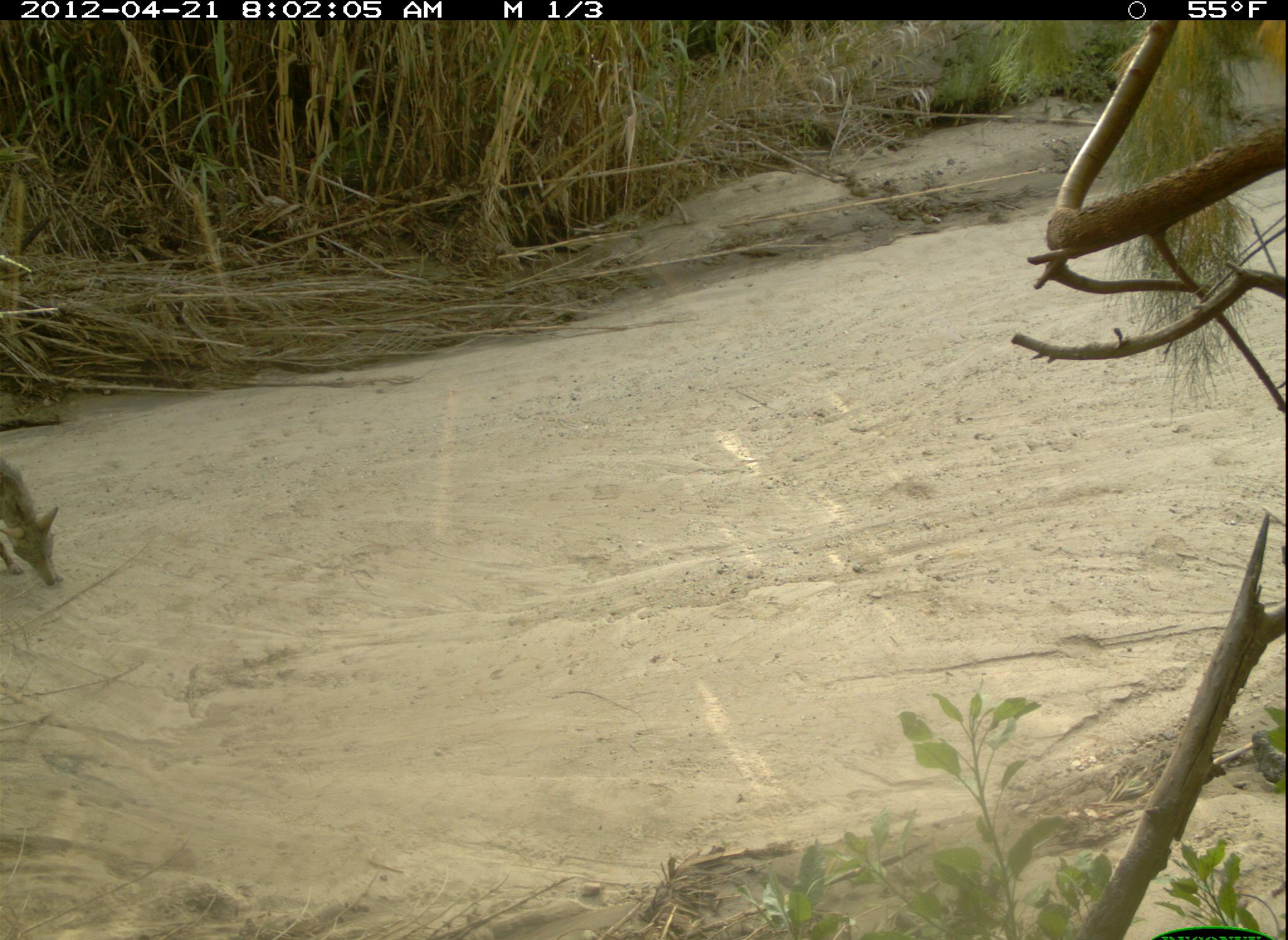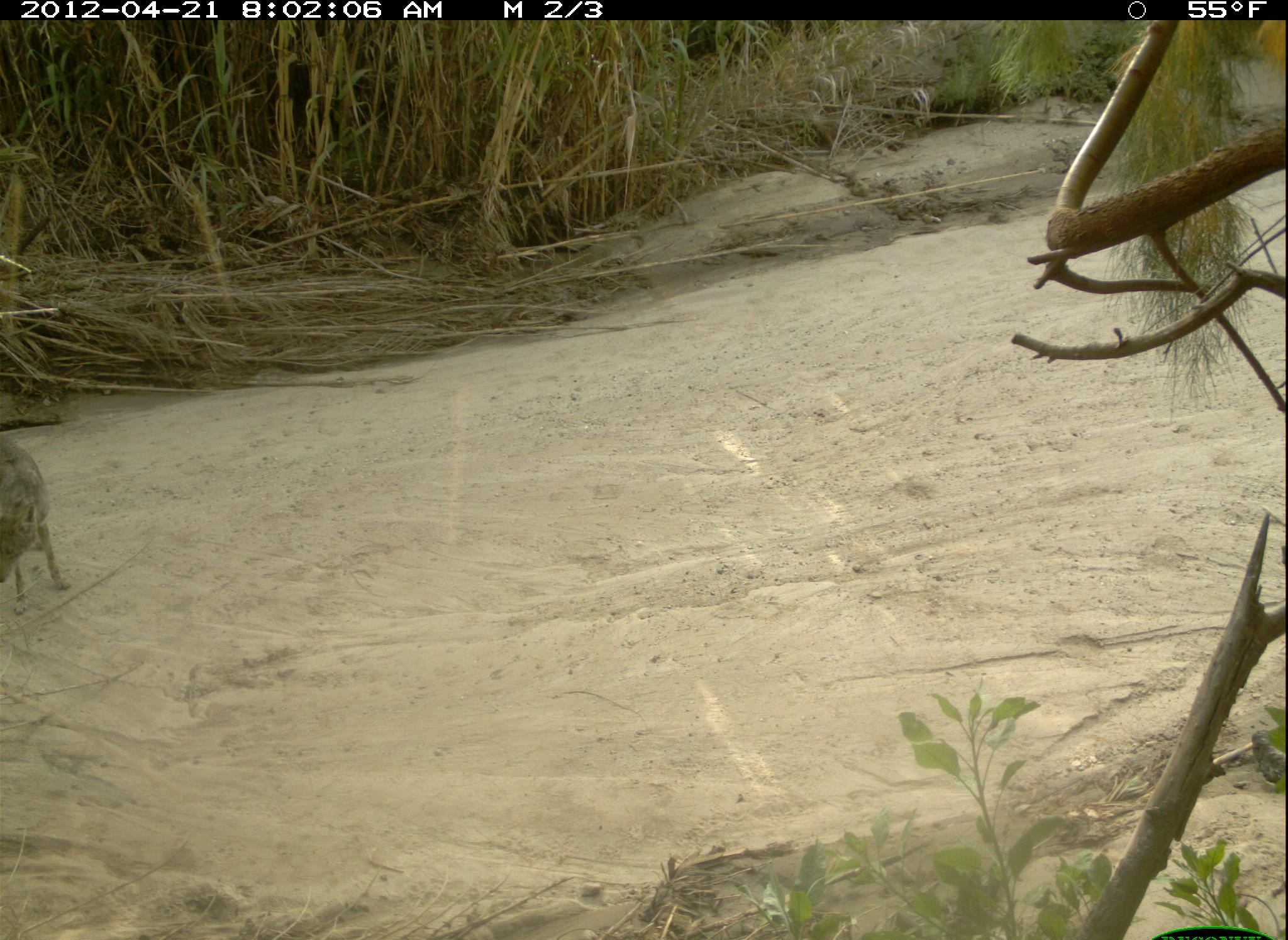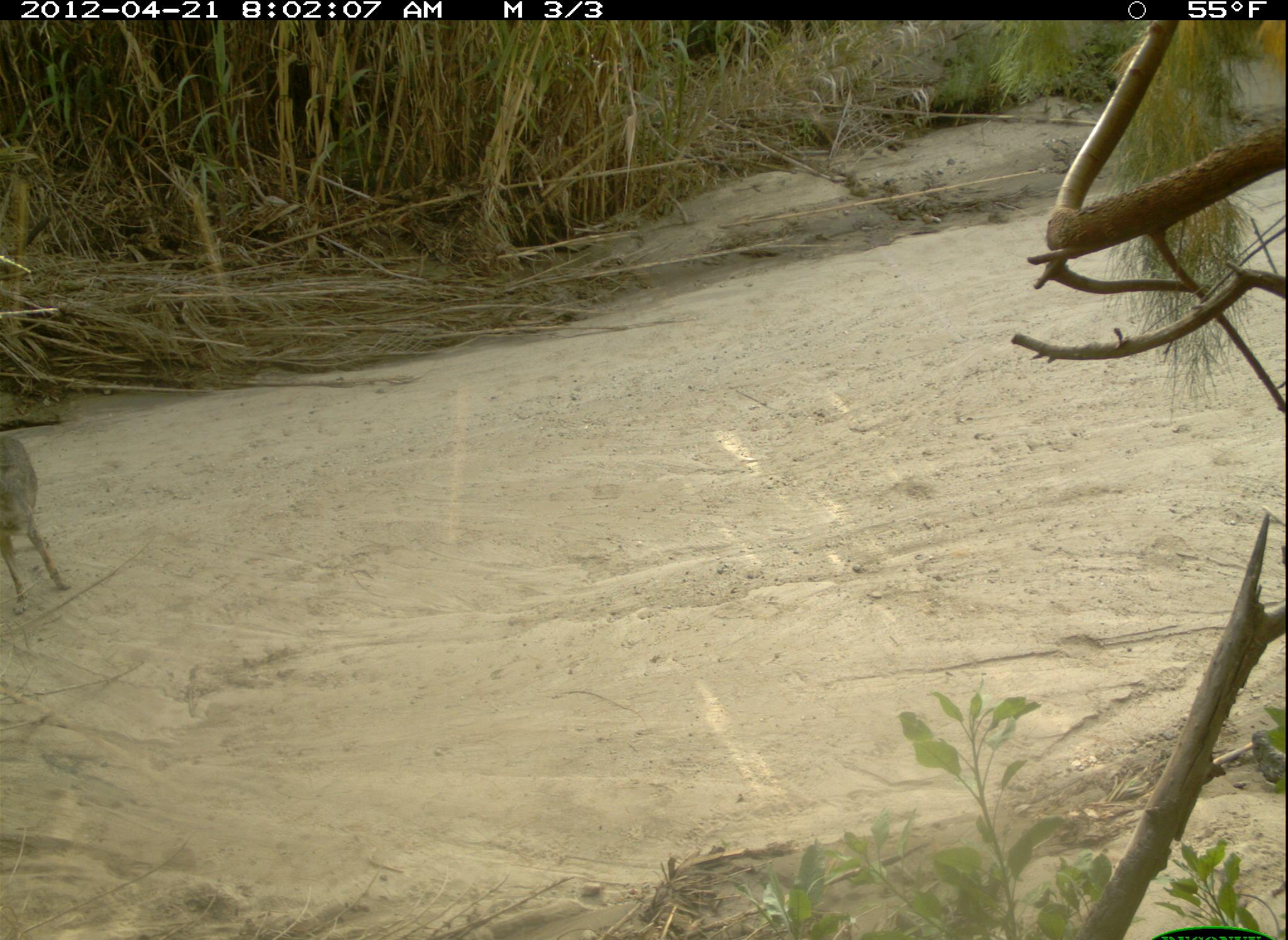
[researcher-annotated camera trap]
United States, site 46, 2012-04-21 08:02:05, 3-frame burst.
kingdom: Animalia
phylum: Chordata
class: Mammalia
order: Carnivora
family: Canidae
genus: Canis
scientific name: Canis latrans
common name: coyote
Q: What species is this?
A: Coyote (Canis latrans).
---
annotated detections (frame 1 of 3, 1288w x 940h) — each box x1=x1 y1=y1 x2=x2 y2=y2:
coyote: x1=6 y1=454 x2=74 y2=602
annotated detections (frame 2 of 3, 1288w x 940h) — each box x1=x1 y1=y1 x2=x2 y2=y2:
coyote: x1=0 y1=412 x2=87 y2=617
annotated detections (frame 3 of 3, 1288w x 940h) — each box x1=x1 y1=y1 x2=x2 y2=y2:
coyote: x1=3 y1=424 x2=77 y2=617